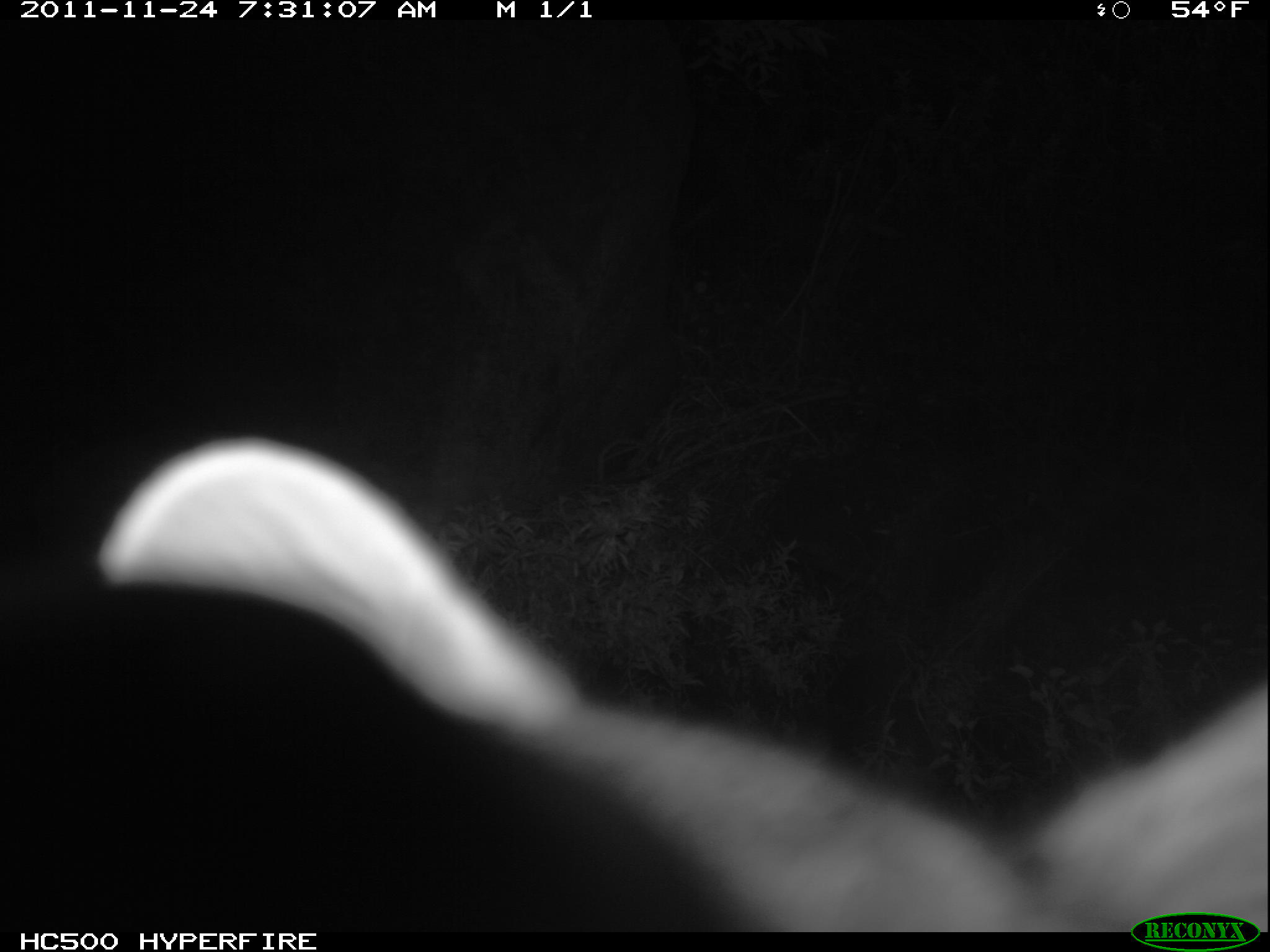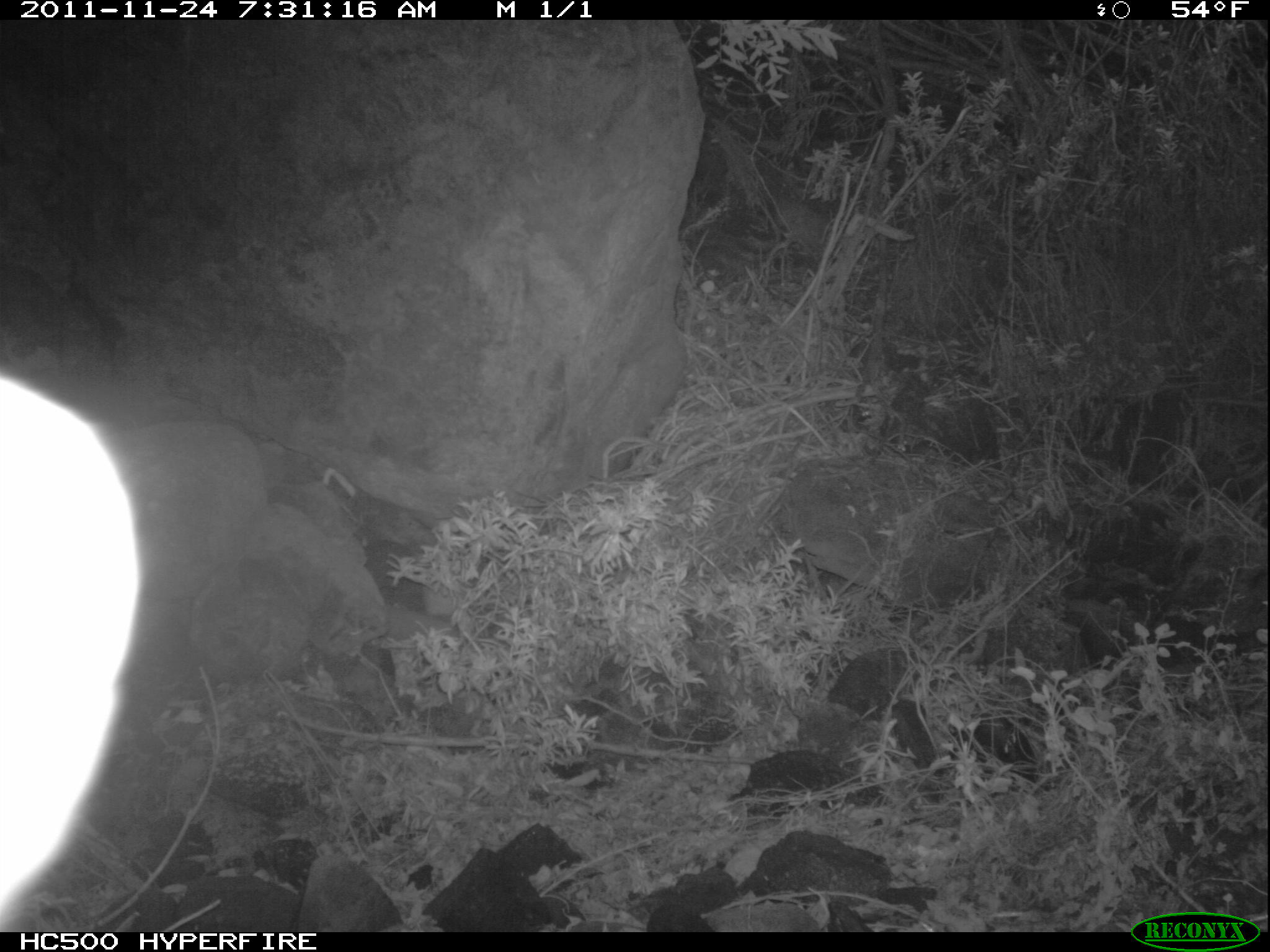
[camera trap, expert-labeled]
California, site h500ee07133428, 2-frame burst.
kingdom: Animalia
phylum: Chordata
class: Mammalia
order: Carnivora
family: Canidae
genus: Urocyon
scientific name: Urocyon littoralis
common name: island fox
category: fox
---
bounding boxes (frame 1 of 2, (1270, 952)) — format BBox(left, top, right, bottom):
fox: BBox(96, 430, 1269, 930)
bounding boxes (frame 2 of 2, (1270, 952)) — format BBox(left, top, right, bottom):
fox: BBox(0, 377, 140, 911)